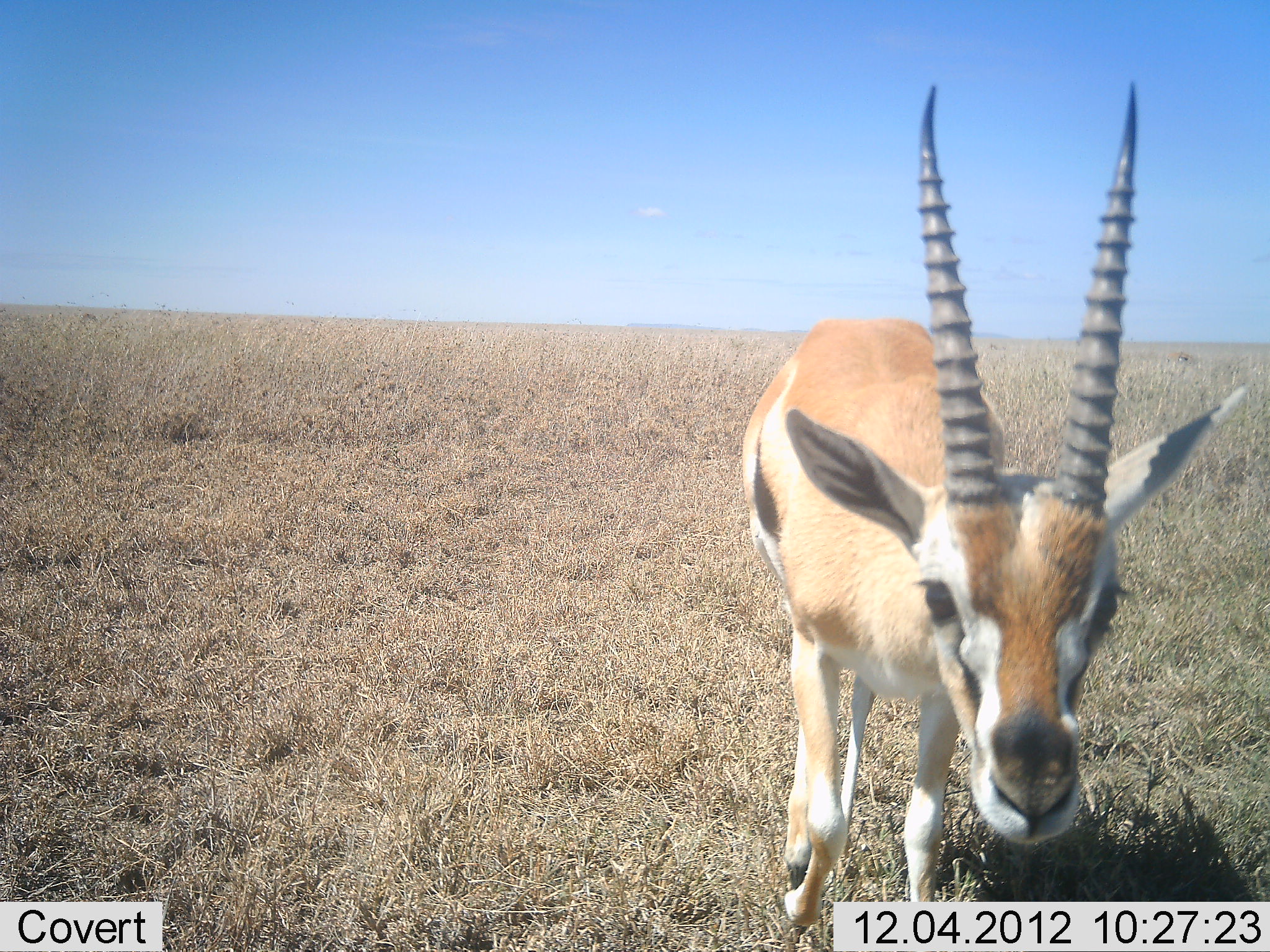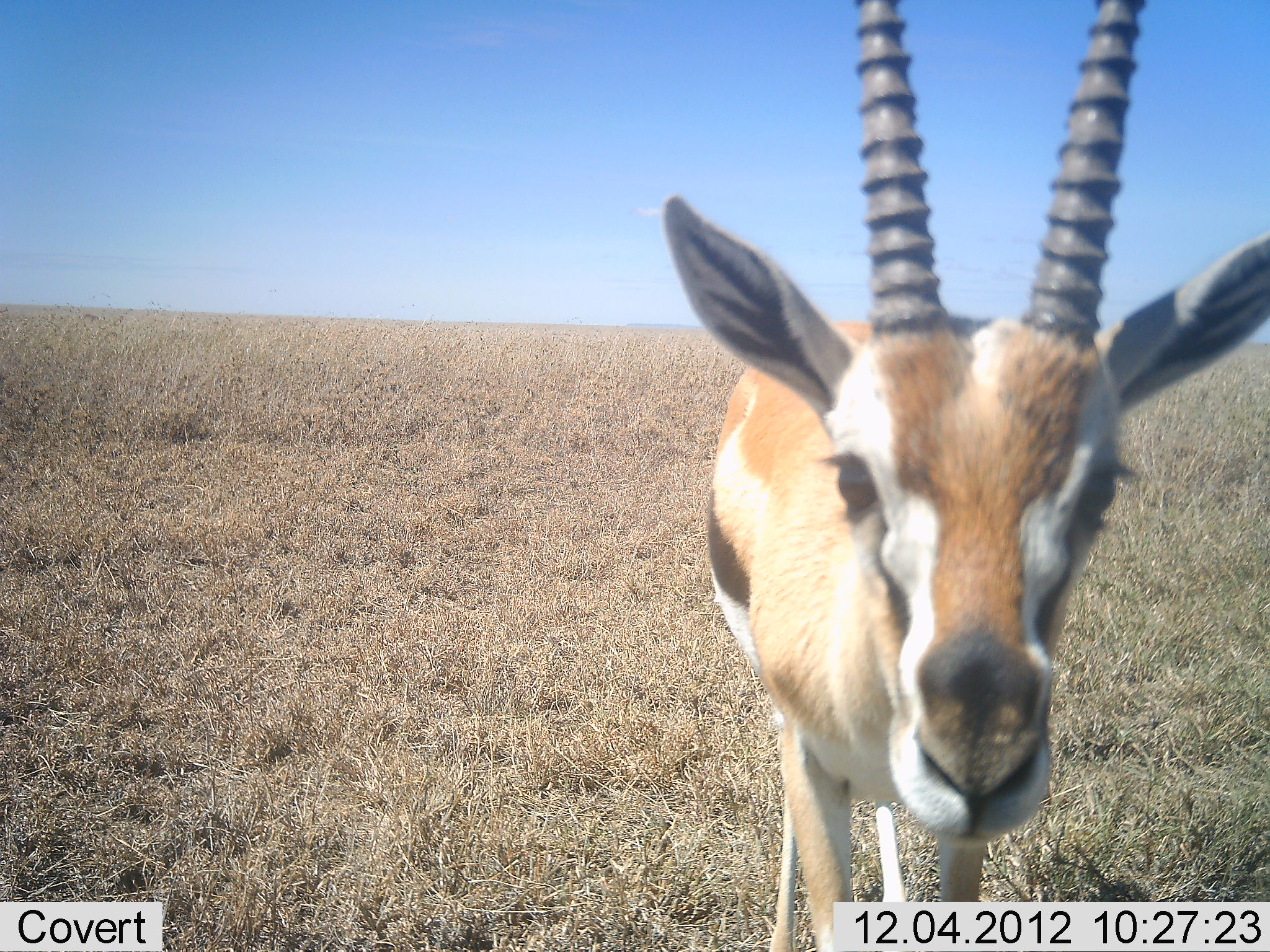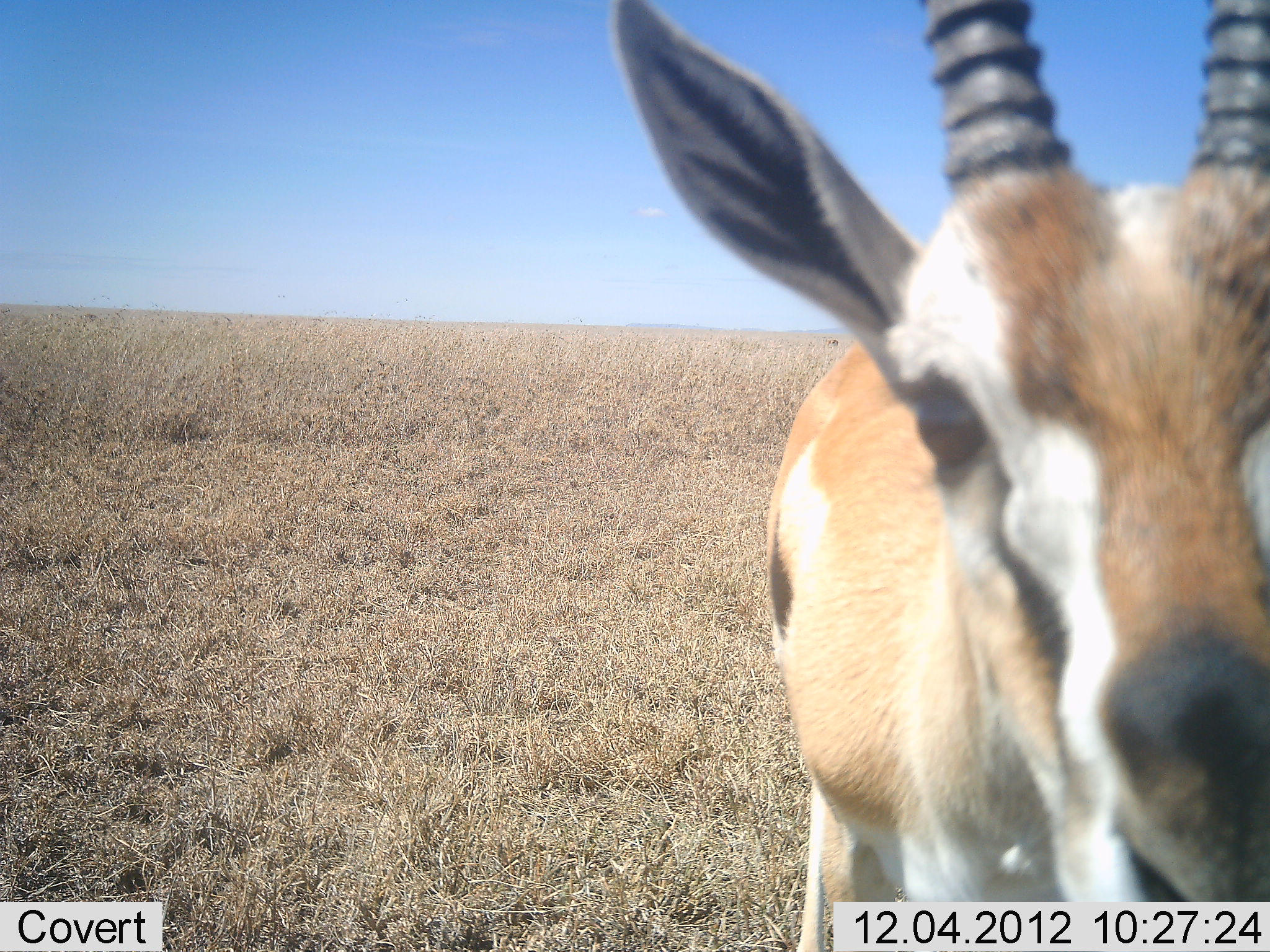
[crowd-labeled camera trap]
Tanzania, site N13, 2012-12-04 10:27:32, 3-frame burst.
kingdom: Animalia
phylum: Chordata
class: Mammalia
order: Artiodactyla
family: Bovidae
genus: Eudorcas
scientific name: Eudorcas thomsonii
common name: thomson's gazelle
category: gazellethomsons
Gazellethomsons (thomson's gazelle) (Eudorcas thomsonii), count 1. Behavior (volunteer vote fractions): standing 55%, resting 0%, moving 40%, interacting 20%. Young present (vote fraction): 3%. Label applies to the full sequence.